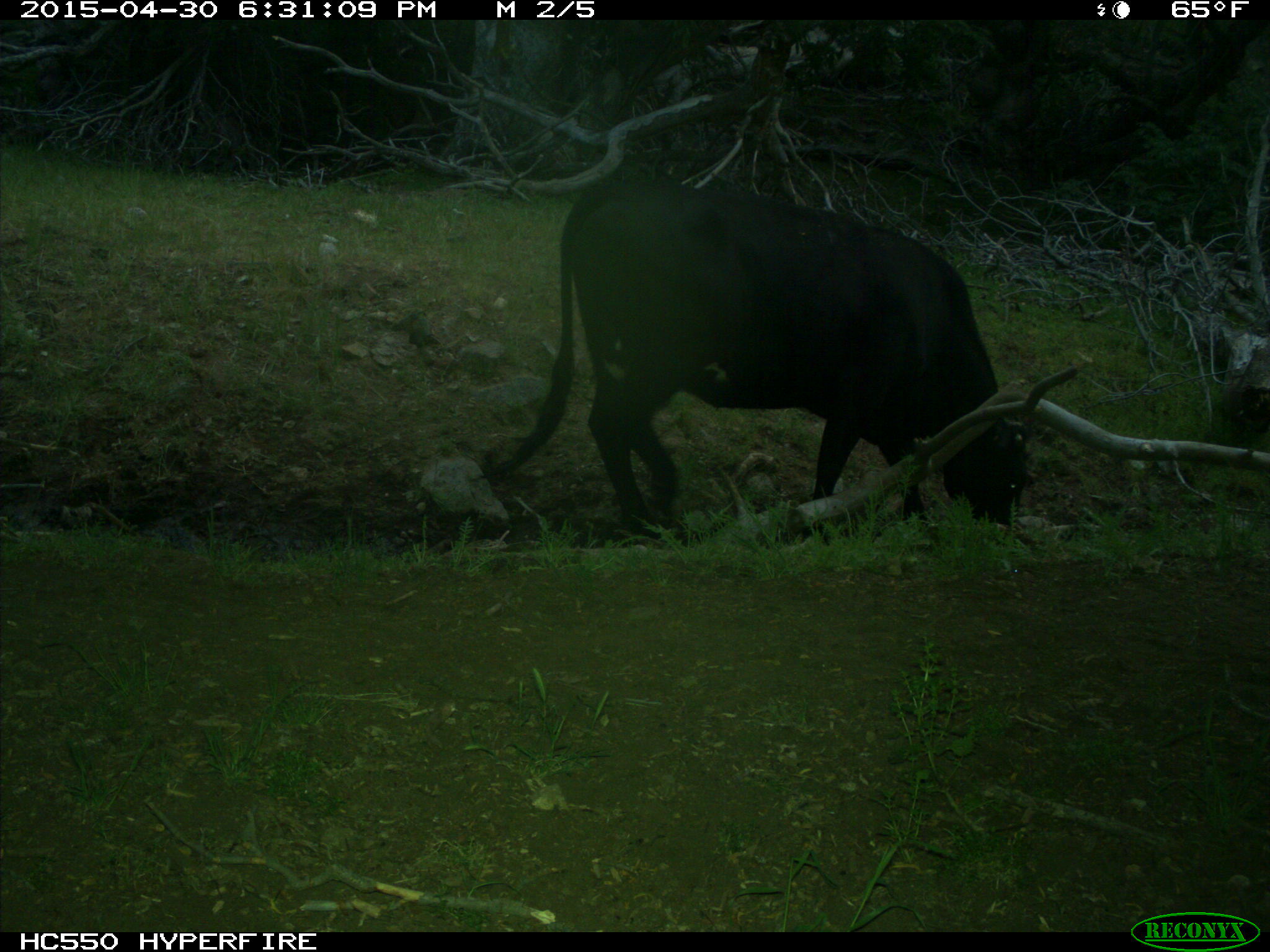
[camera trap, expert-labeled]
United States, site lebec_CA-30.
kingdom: Animalia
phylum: Chordata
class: Mammalia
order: Artiodactyla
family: Bovidae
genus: Bos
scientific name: Bos taurus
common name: domestic cow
Bos taurus (domestic cow).